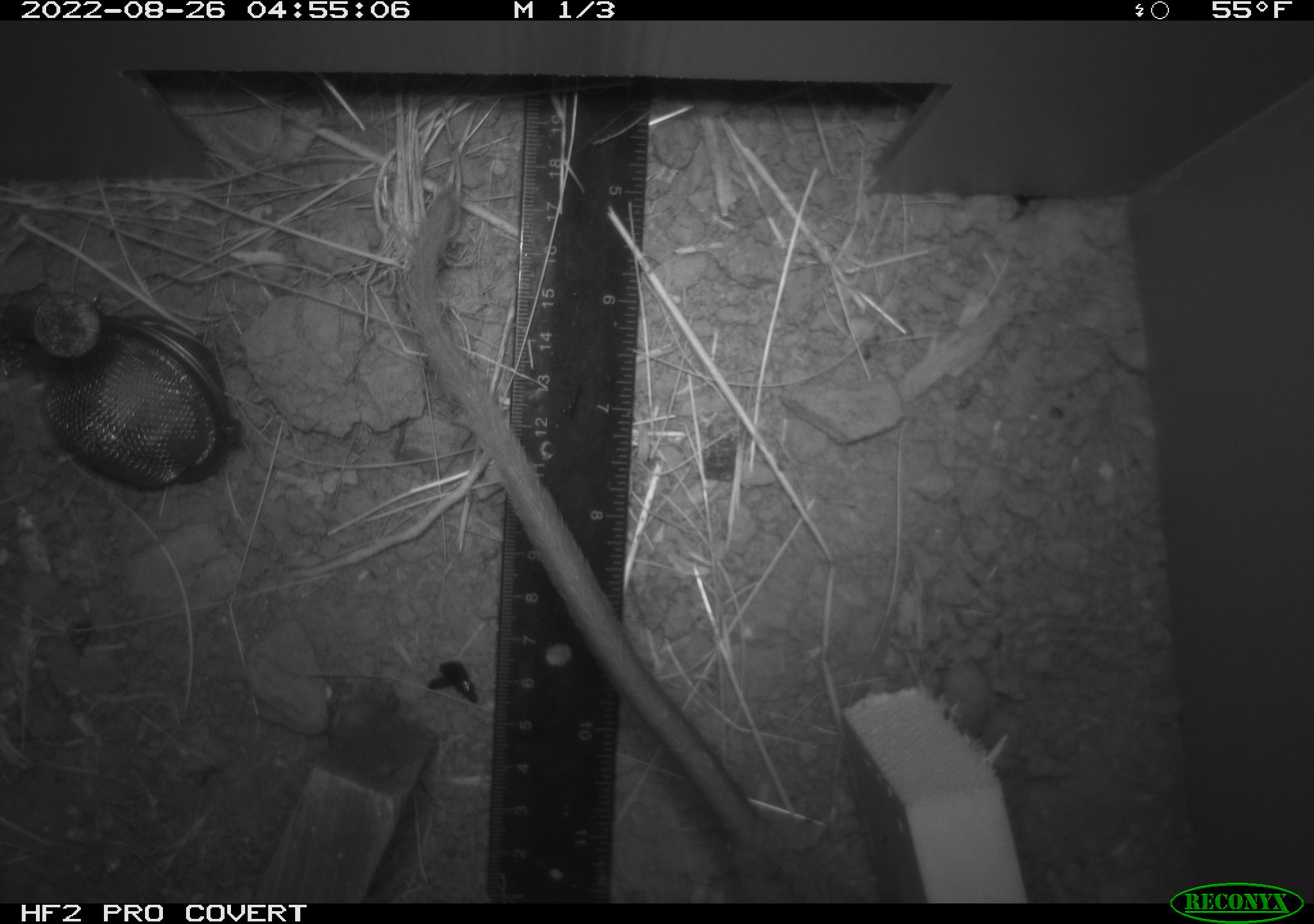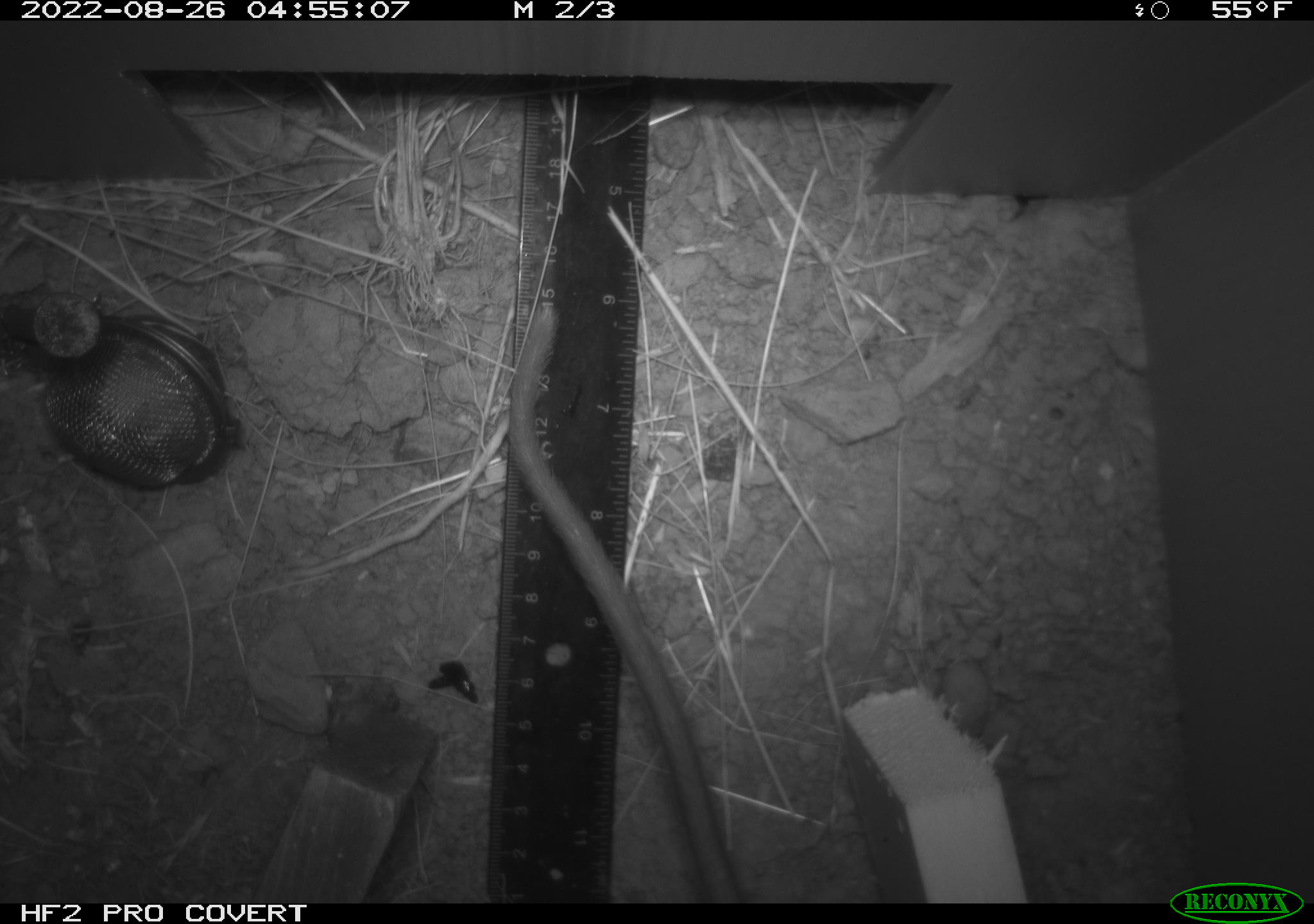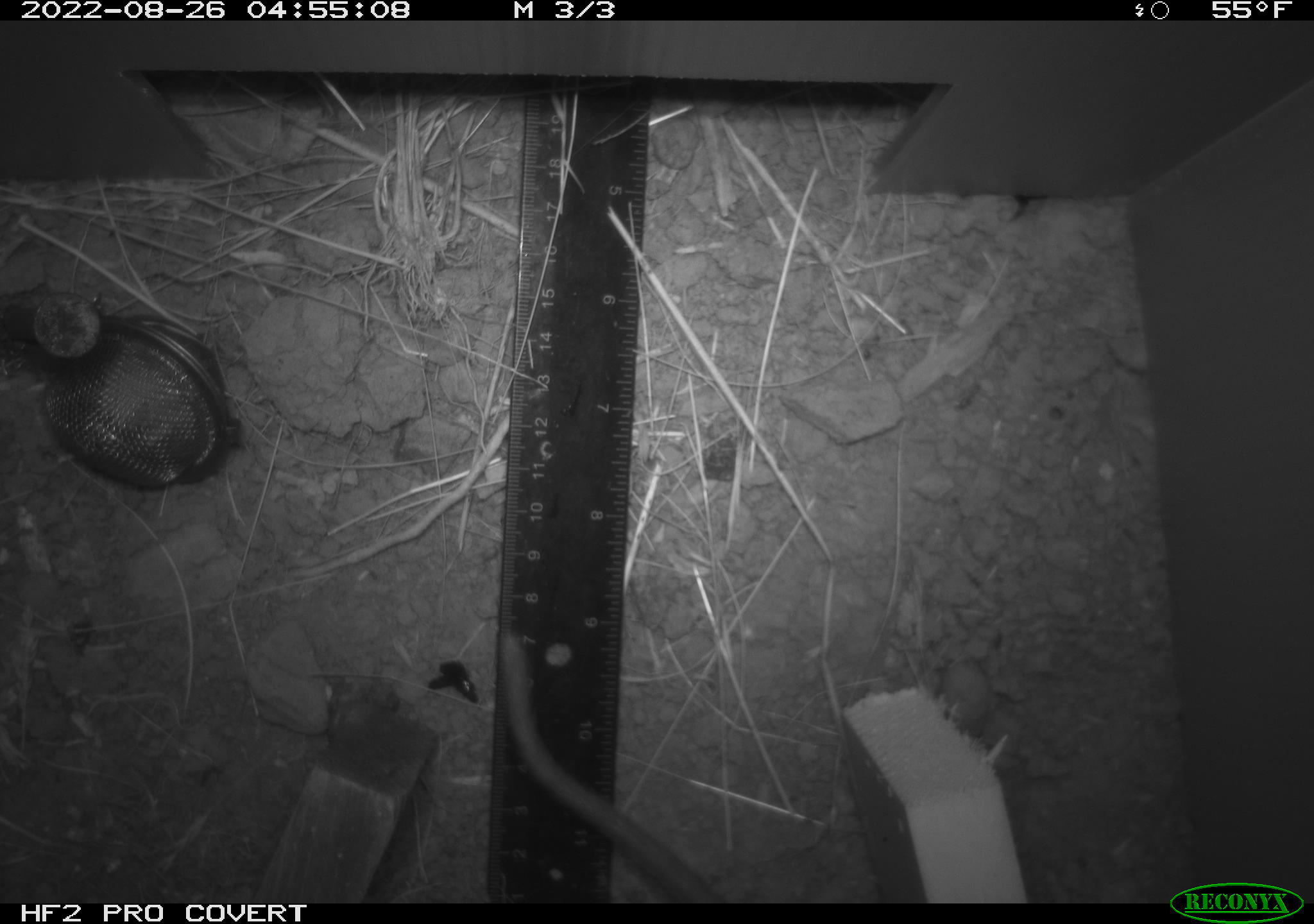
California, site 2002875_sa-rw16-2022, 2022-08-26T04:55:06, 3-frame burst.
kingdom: Animalia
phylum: Chordata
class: Mammalia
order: Rodentia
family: Muridae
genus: Rattus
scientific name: Rattus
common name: rat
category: rattus species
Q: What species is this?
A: Rattus species (rat) (Rattus).